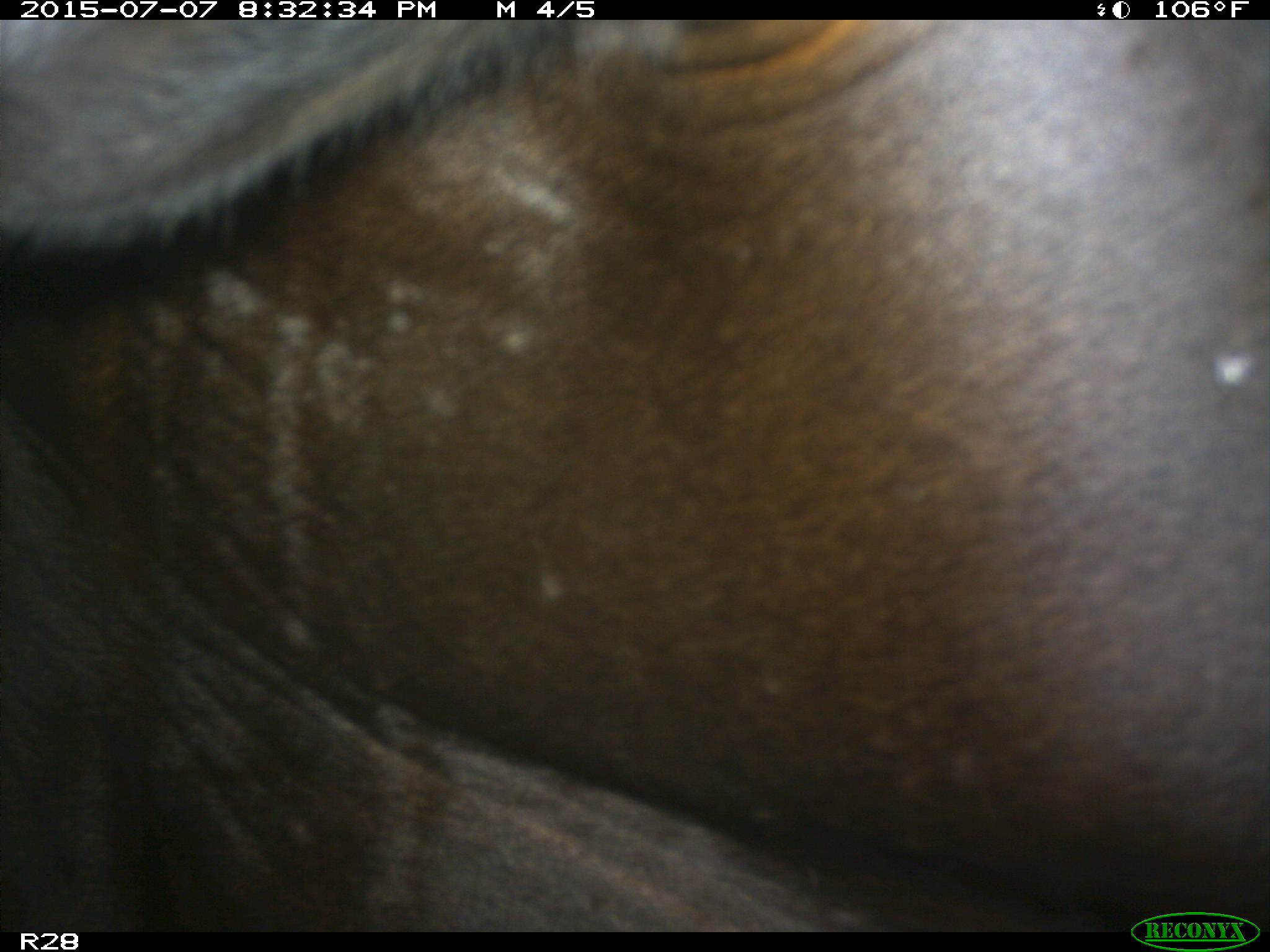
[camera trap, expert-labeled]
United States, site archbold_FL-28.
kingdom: Animalia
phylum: Chordata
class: Mammalia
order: Artiodactyla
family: Bovidae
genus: Bos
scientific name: Bos taurus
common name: domestic cow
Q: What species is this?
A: Bos taurus (domestic cow).